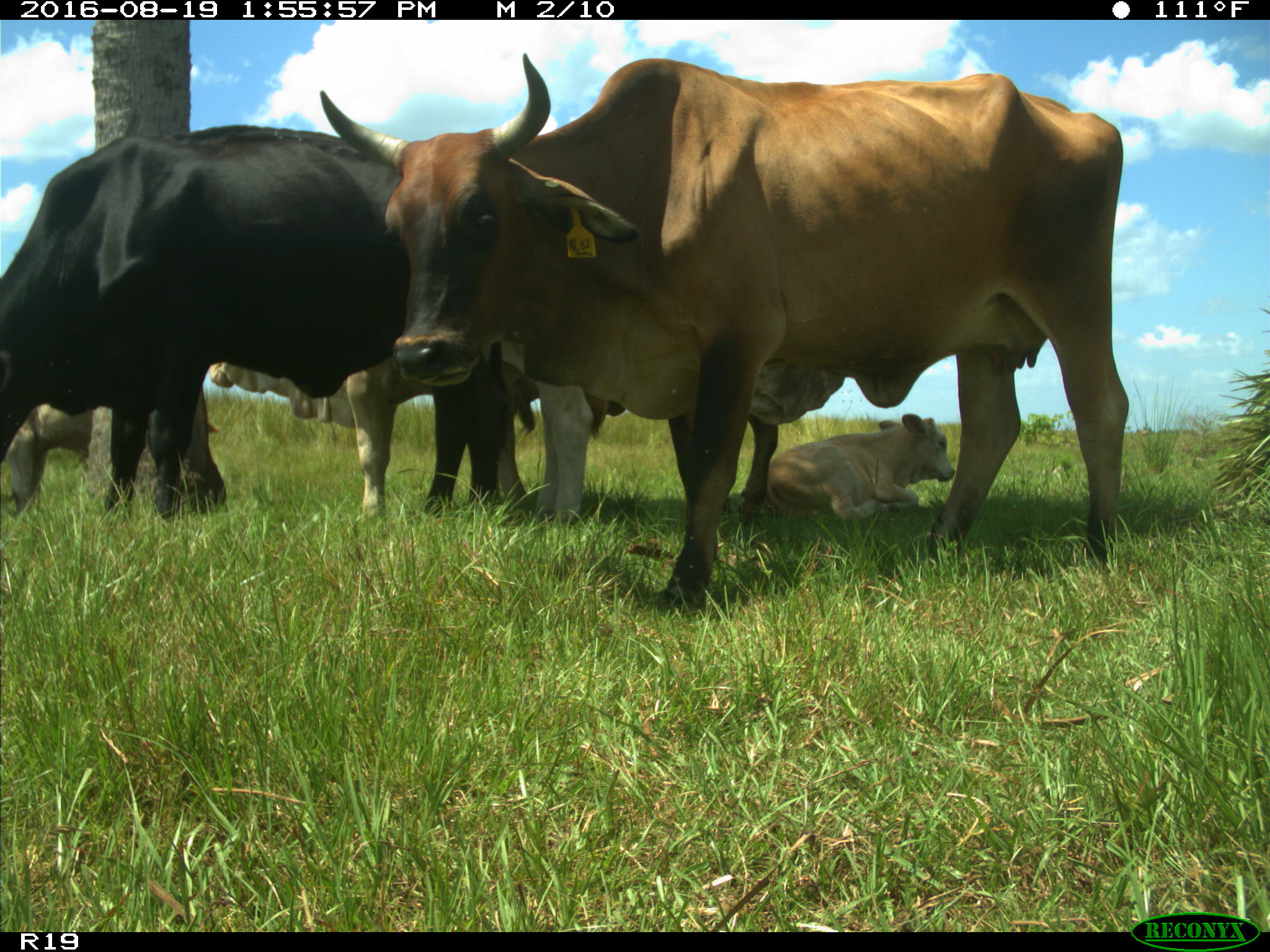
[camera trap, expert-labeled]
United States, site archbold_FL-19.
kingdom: Animalia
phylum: Chordata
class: Mammalia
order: Artiodactyla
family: Bovidae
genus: Bos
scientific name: Bos taurus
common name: domestic cow